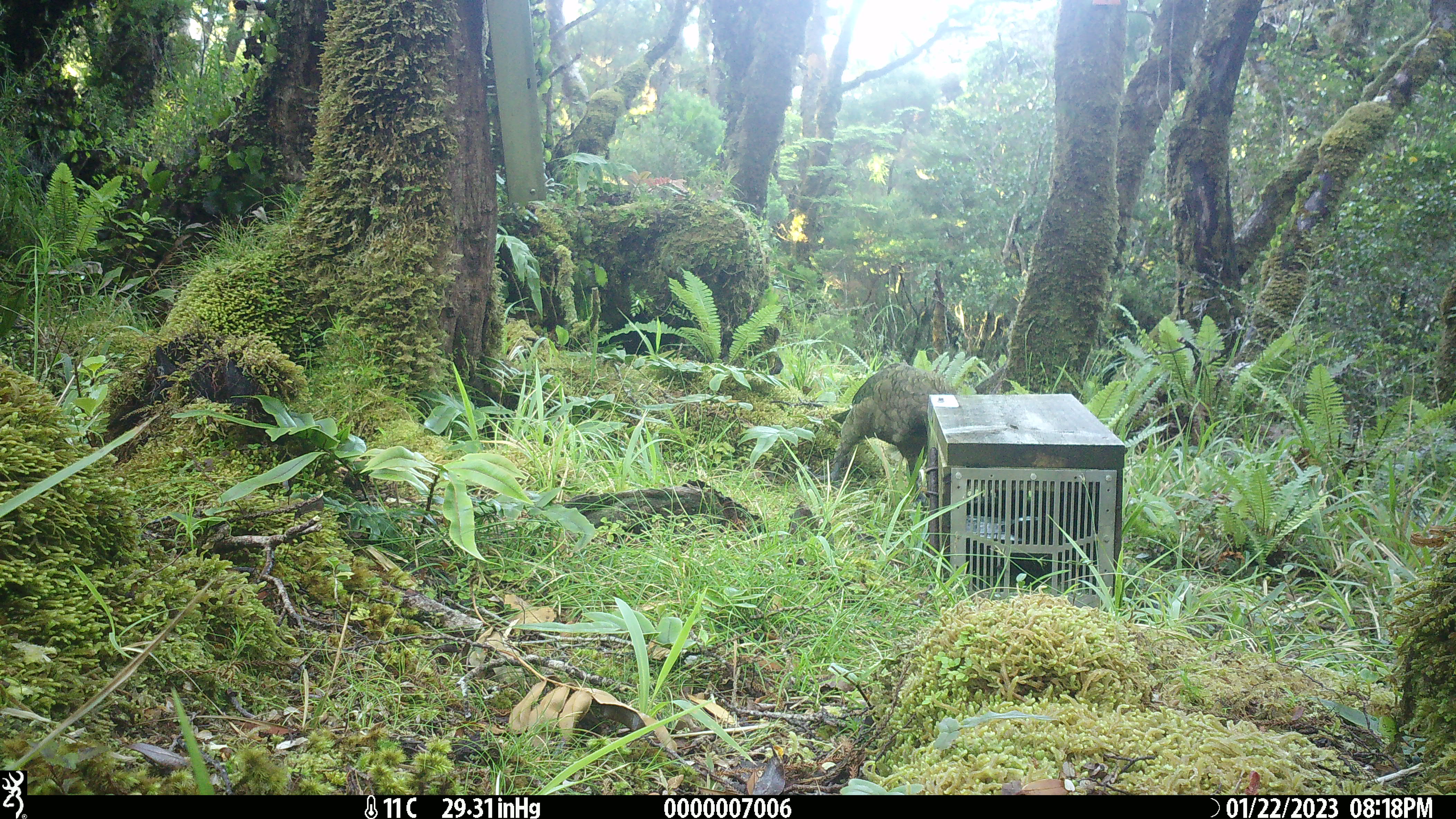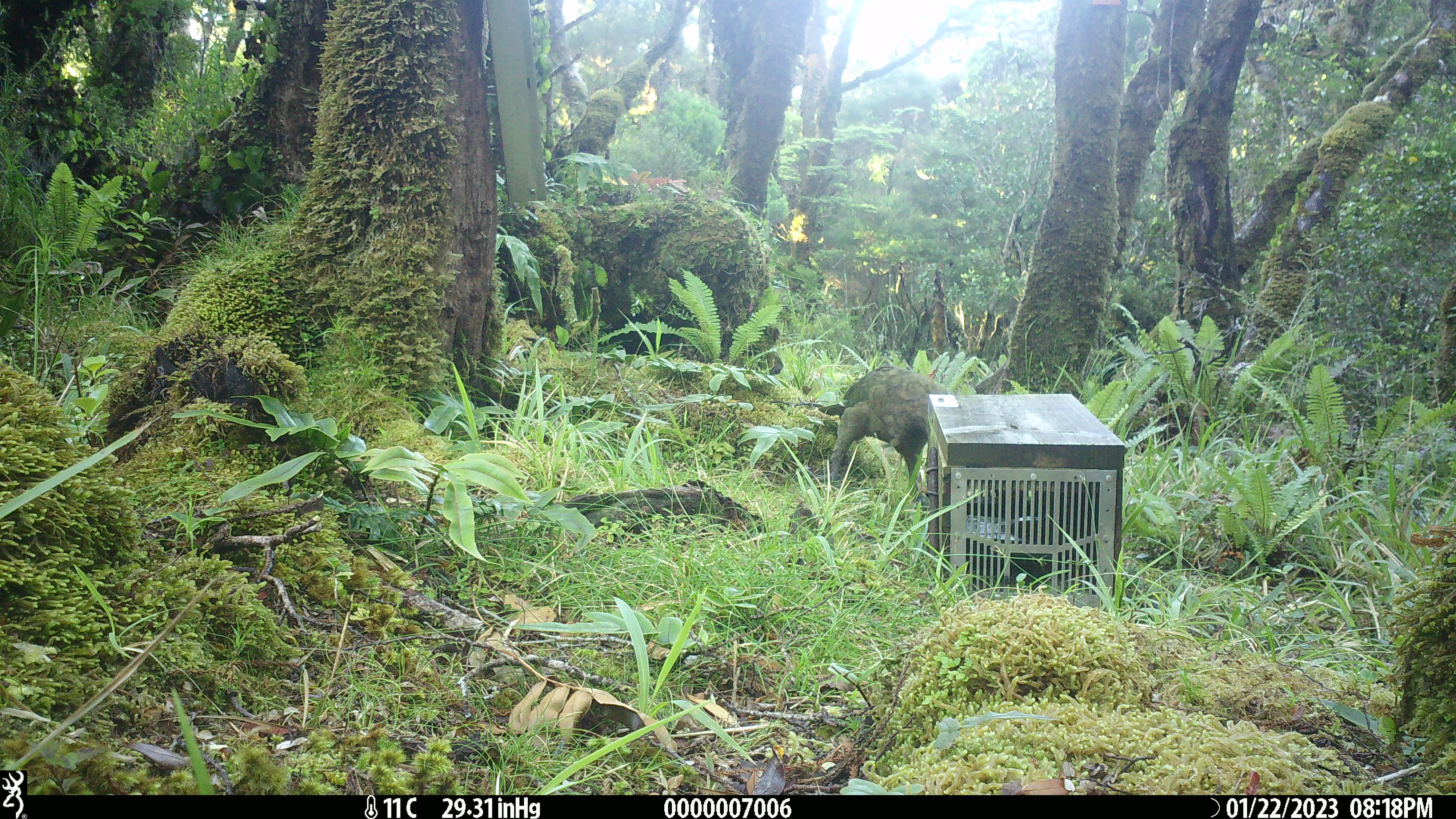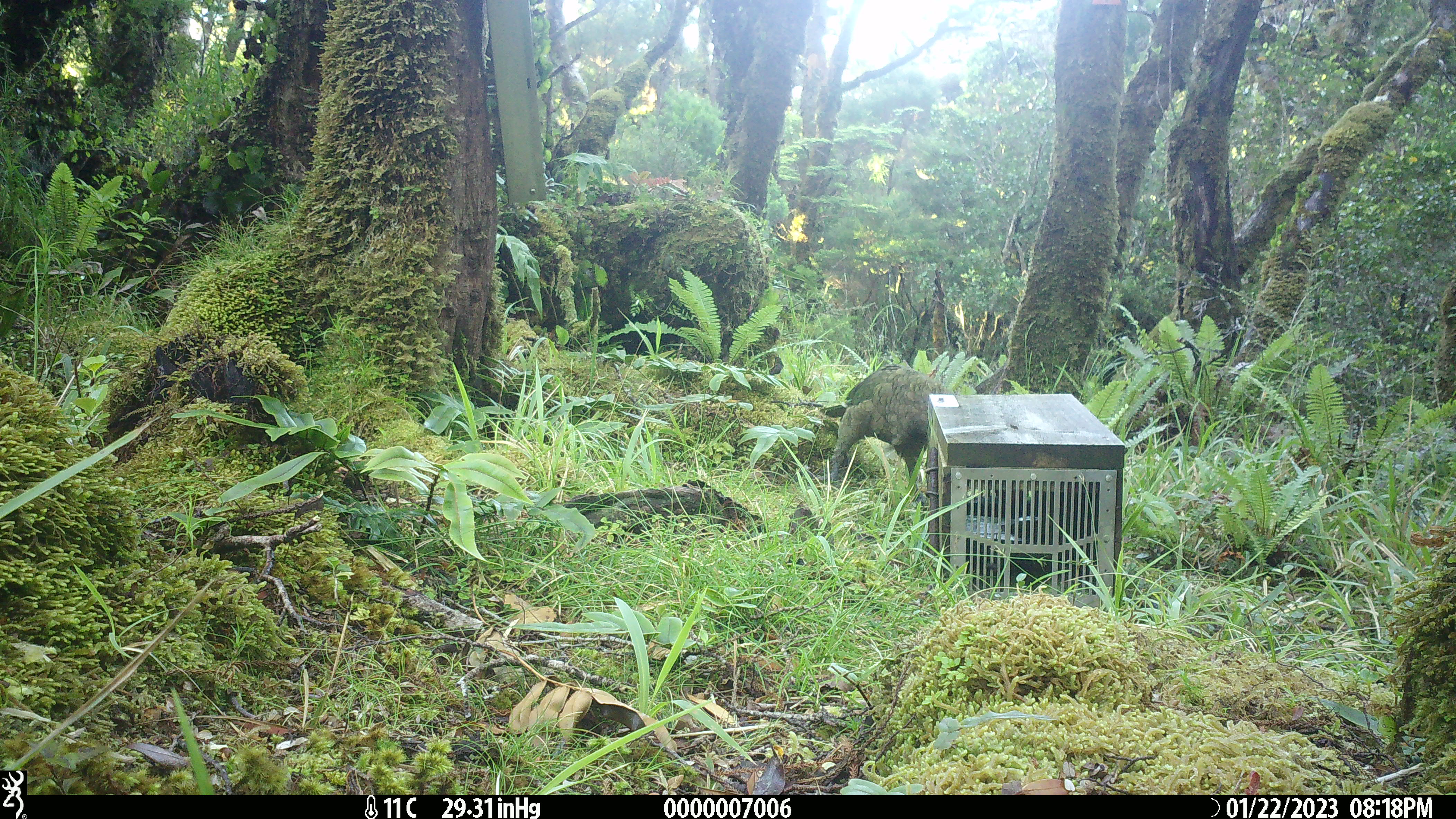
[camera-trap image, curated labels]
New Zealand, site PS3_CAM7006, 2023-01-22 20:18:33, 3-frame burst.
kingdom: Animalia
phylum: Chordata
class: Aves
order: Psittaciformes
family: Strigopidae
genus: Nestor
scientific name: Nestor notabilis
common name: kea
Kea (Nestor notabilis).